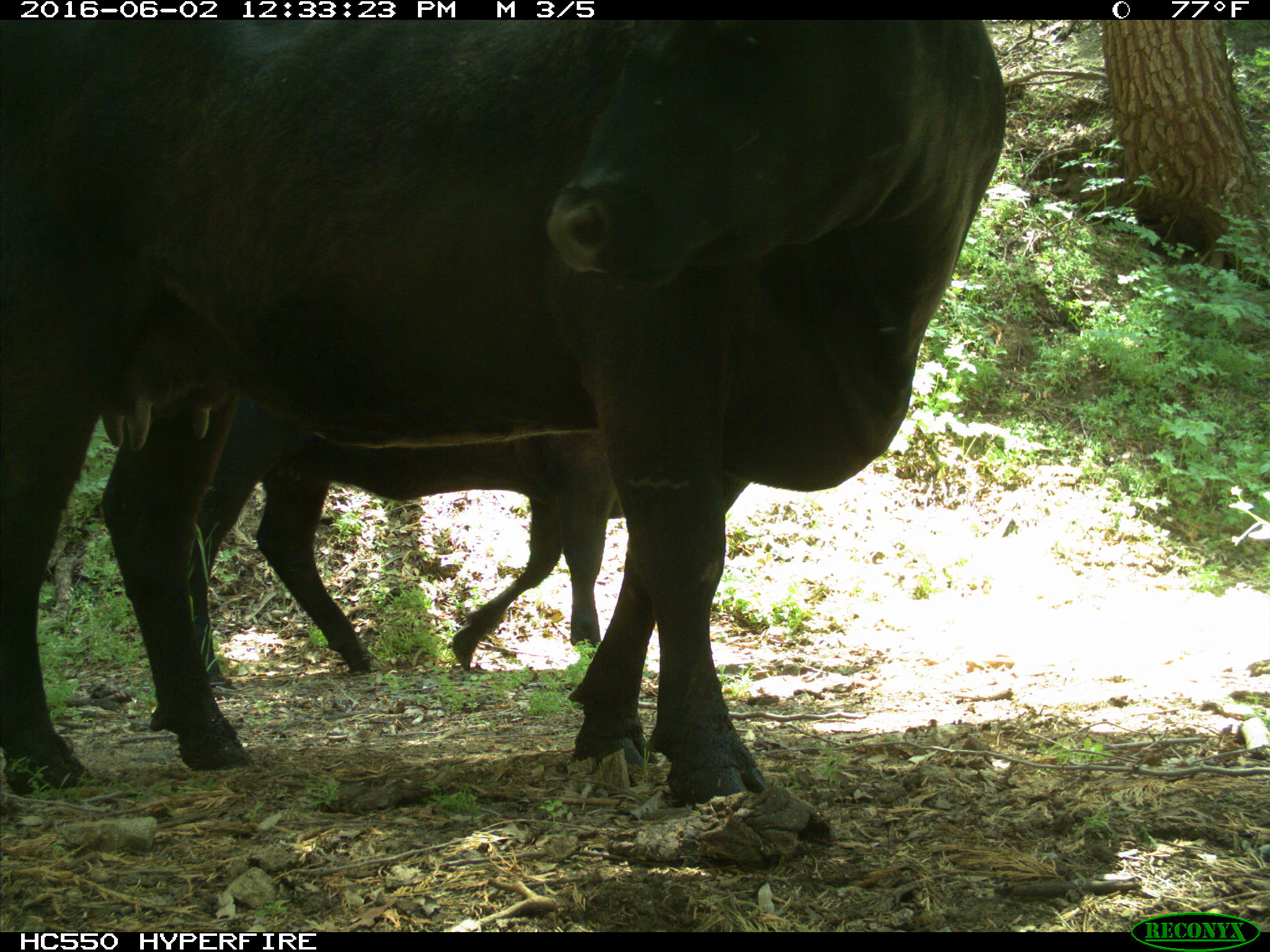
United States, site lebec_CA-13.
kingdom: Animalia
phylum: Chordata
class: Mammalia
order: Artiodactyla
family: Bovidae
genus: Bos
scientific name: Bos taurus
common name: domestic cow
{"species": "Bos taurus (domestic cow)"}